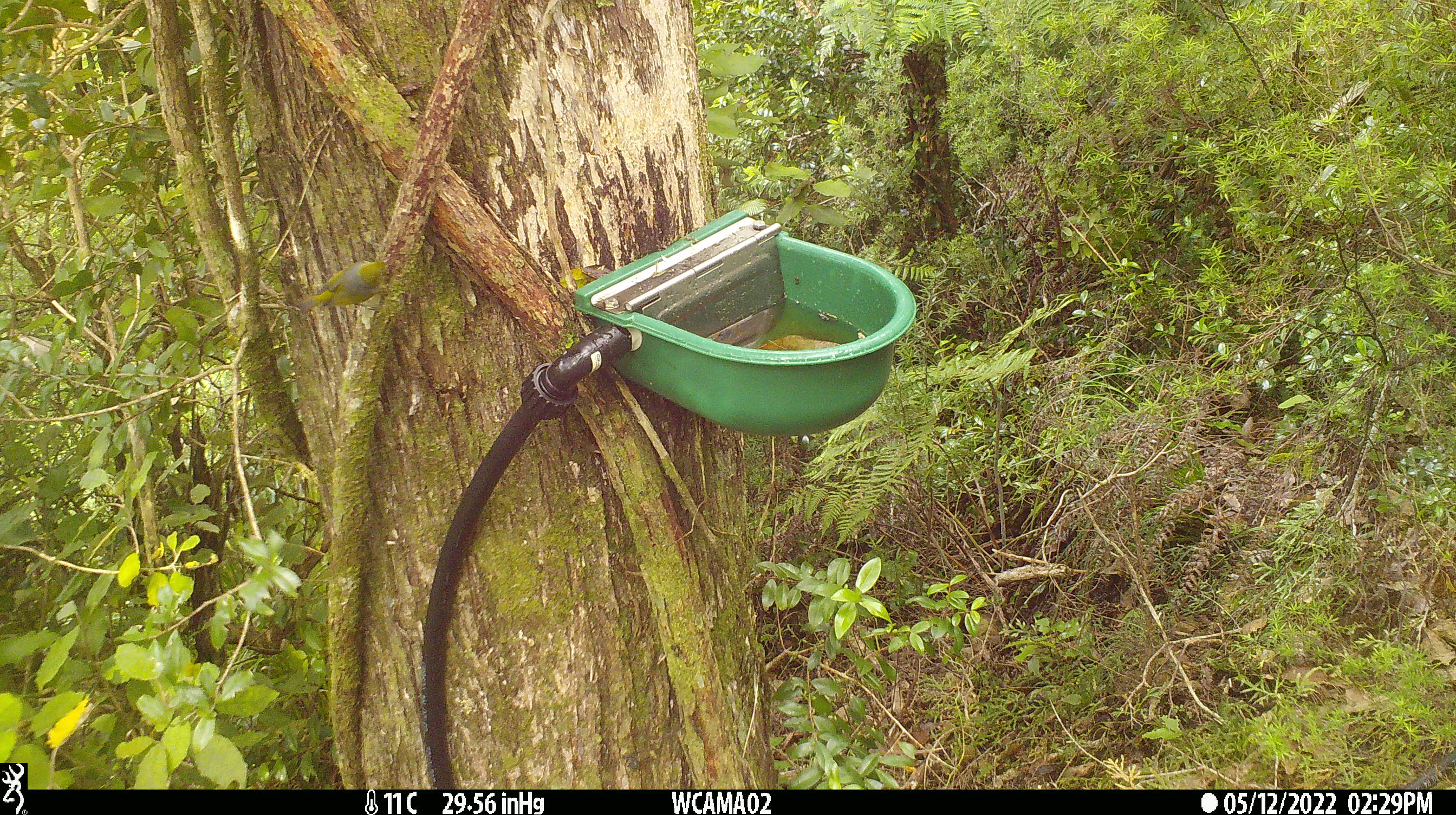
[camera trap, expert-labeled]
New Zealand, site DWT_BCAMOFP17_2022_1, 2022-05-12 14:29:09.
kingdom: Animalia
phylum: Chordata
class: Aves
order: Passeriformes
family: Zosteropidae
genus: Zosterops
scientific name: Zosterops lateralis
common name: silvereye